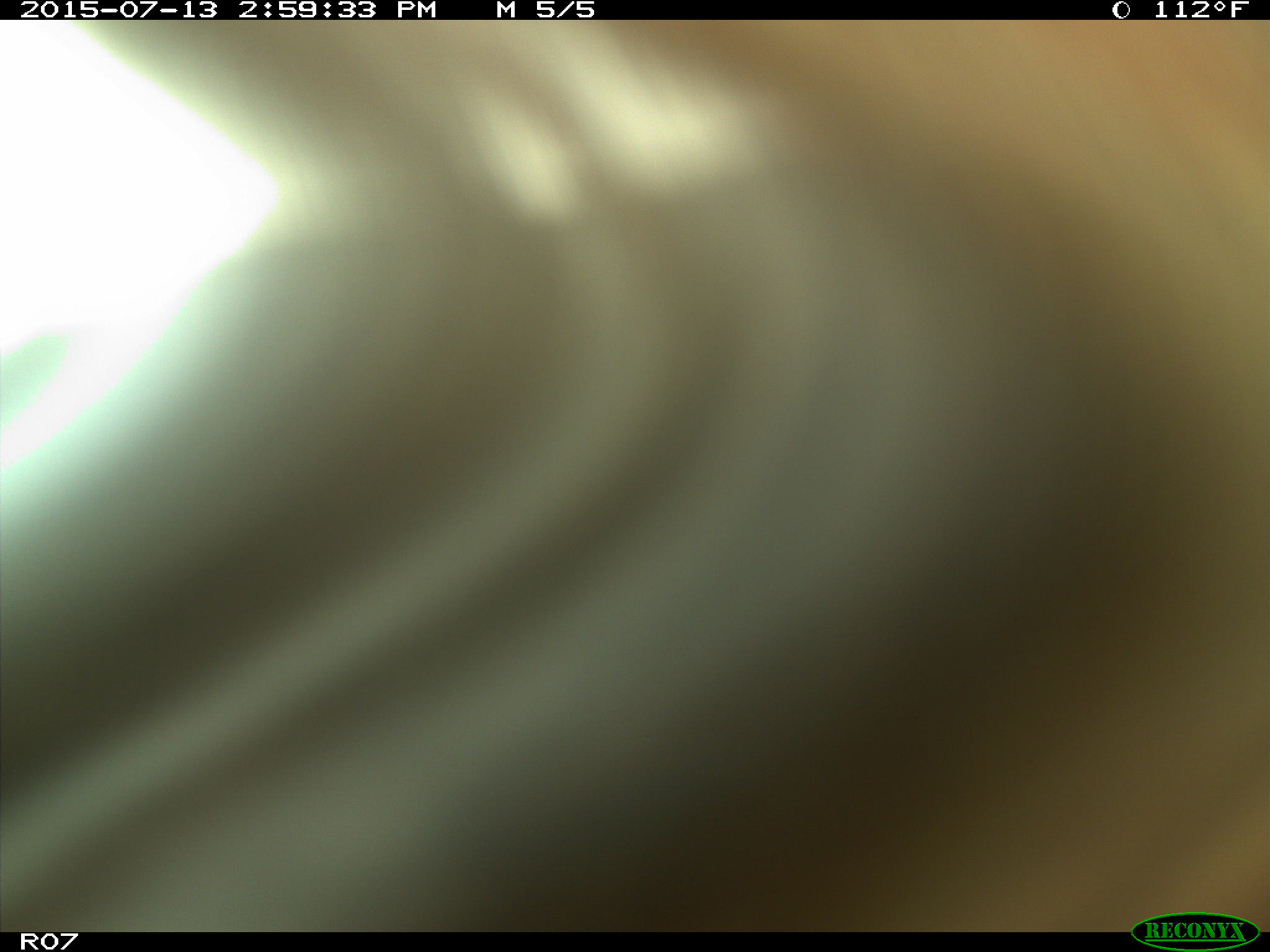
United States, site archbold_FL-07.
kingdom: Animalia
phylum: Chordata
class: Mammalia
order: Artiodactyla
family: Bovidae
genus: Bos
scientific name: Bos taurus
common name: domestic cow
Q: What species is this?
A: Bos taurus (domestic cow).